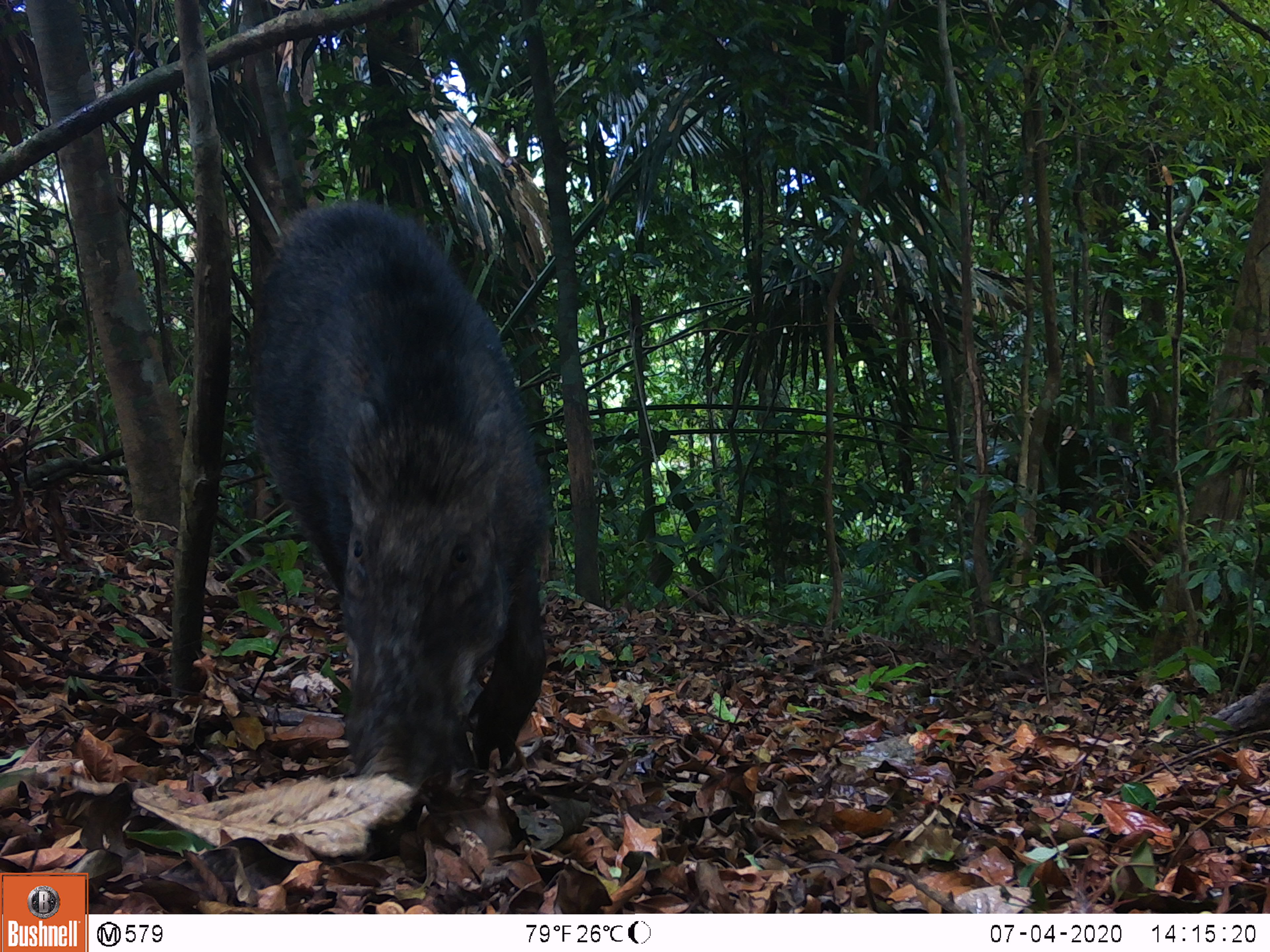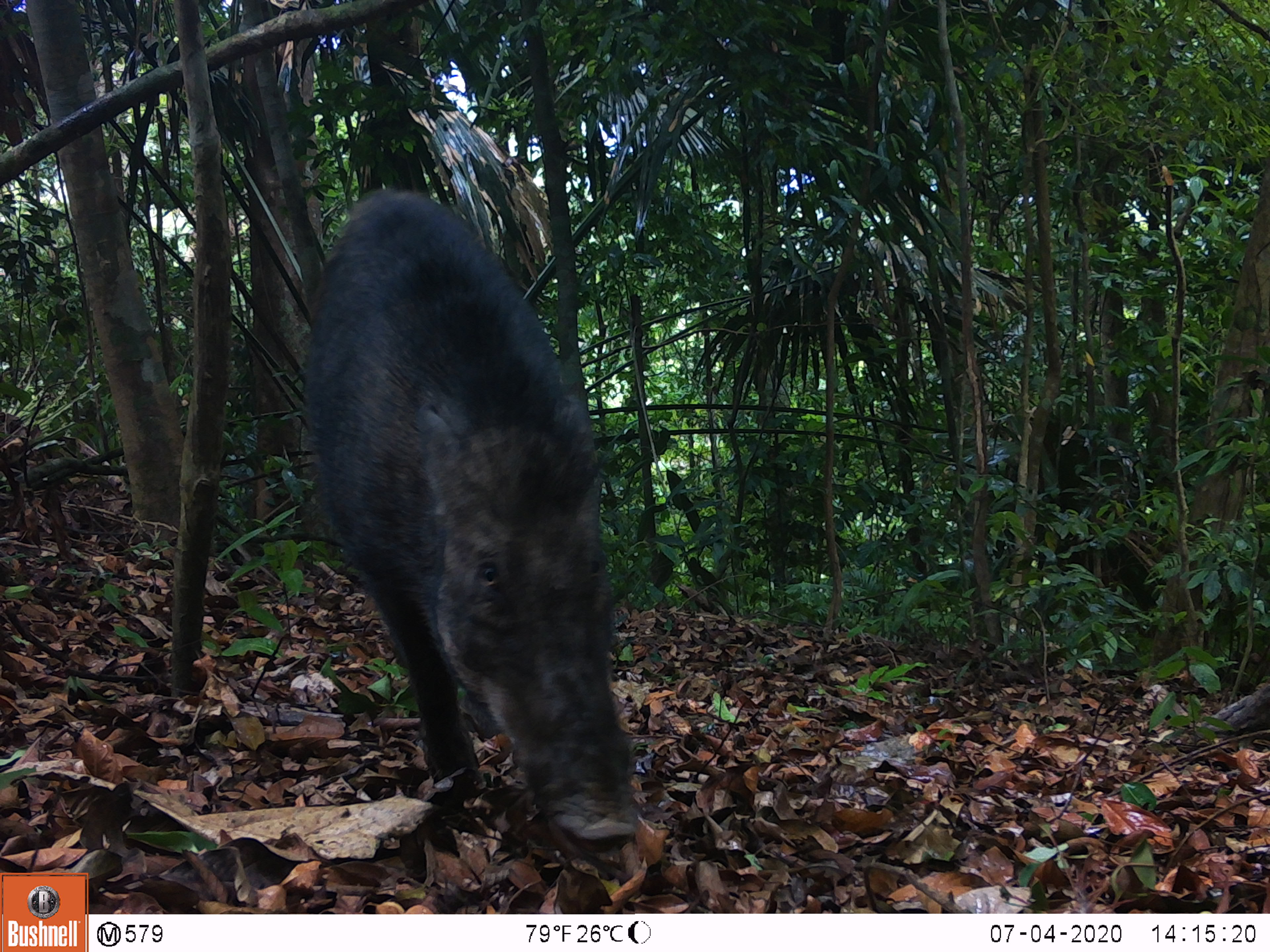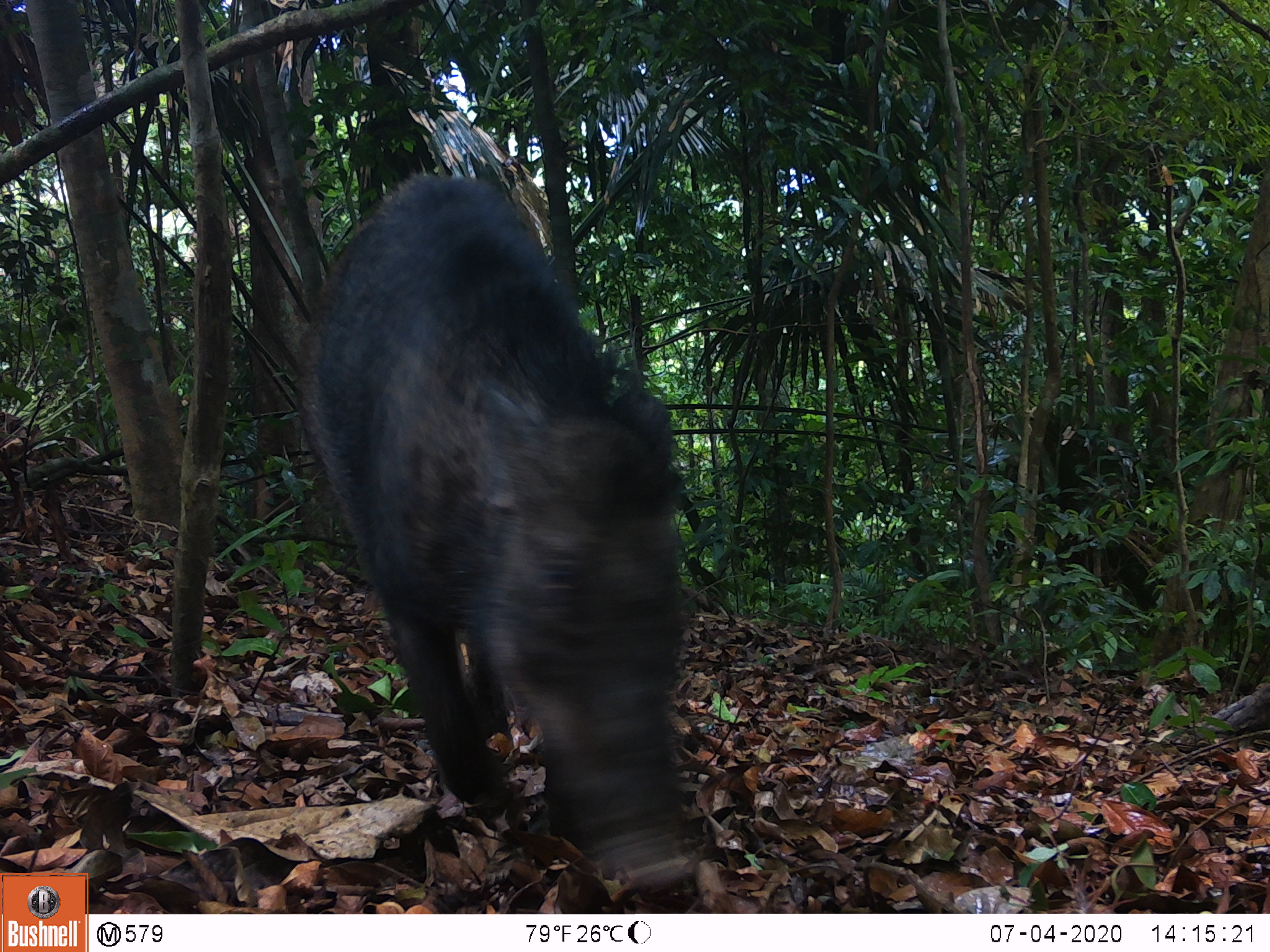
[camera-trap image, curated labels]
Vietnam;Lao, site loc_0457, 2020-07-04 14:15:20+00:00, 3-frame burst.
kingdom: Animalia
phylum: Chordata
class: Mammalia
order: Artiodactyla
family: Suidae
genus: Sus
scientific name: Sus scrofa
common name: eurasian wild pig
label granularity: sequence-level